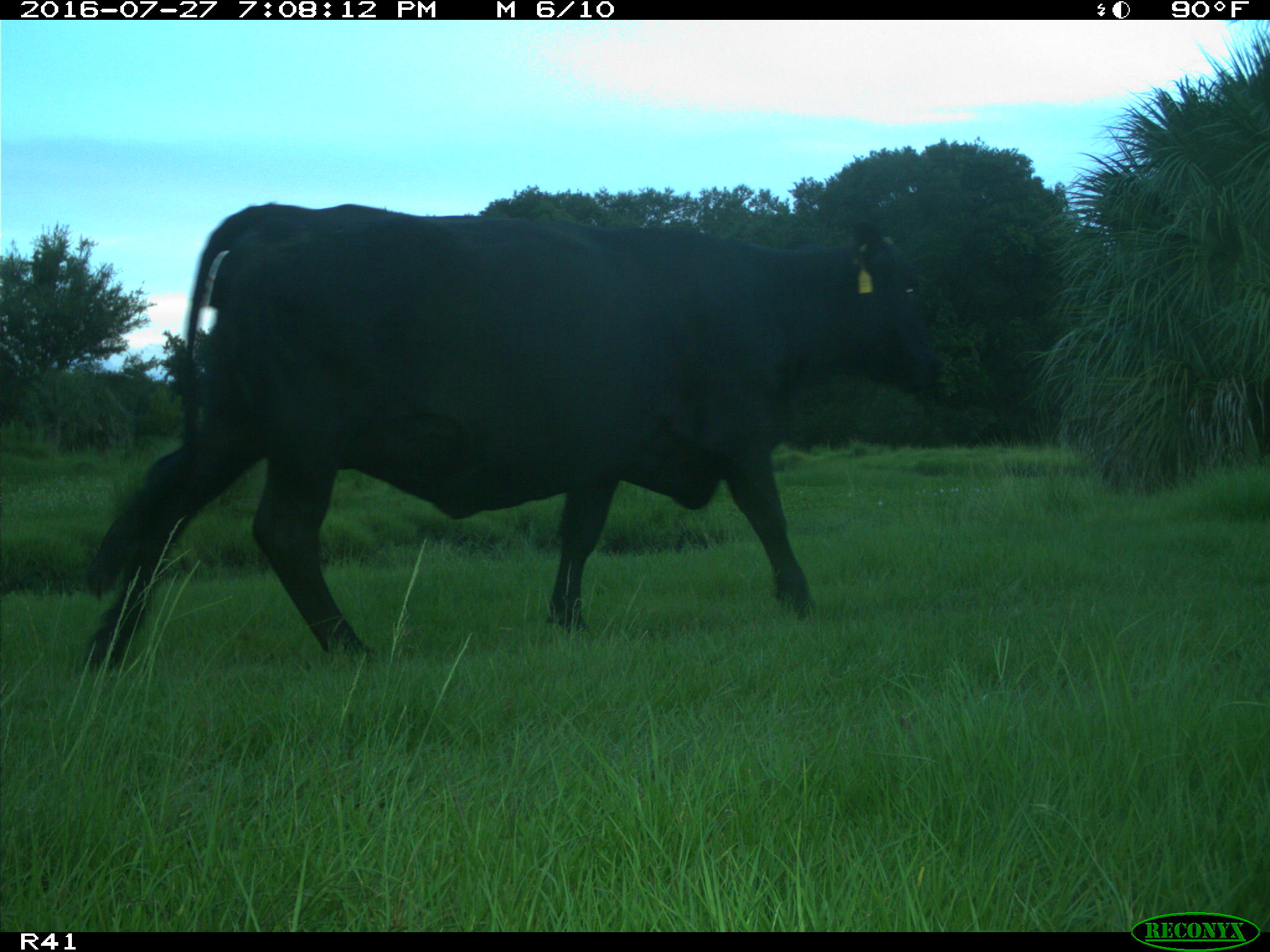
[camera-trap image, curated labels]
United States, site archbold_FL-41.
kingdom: Animalia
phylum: Chordata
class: Mammalia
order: Artiodactyla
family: Bovidae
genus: Bos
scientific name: Bos taurus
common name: domestic cow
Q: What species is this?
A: Bos taurus (domestic cow).